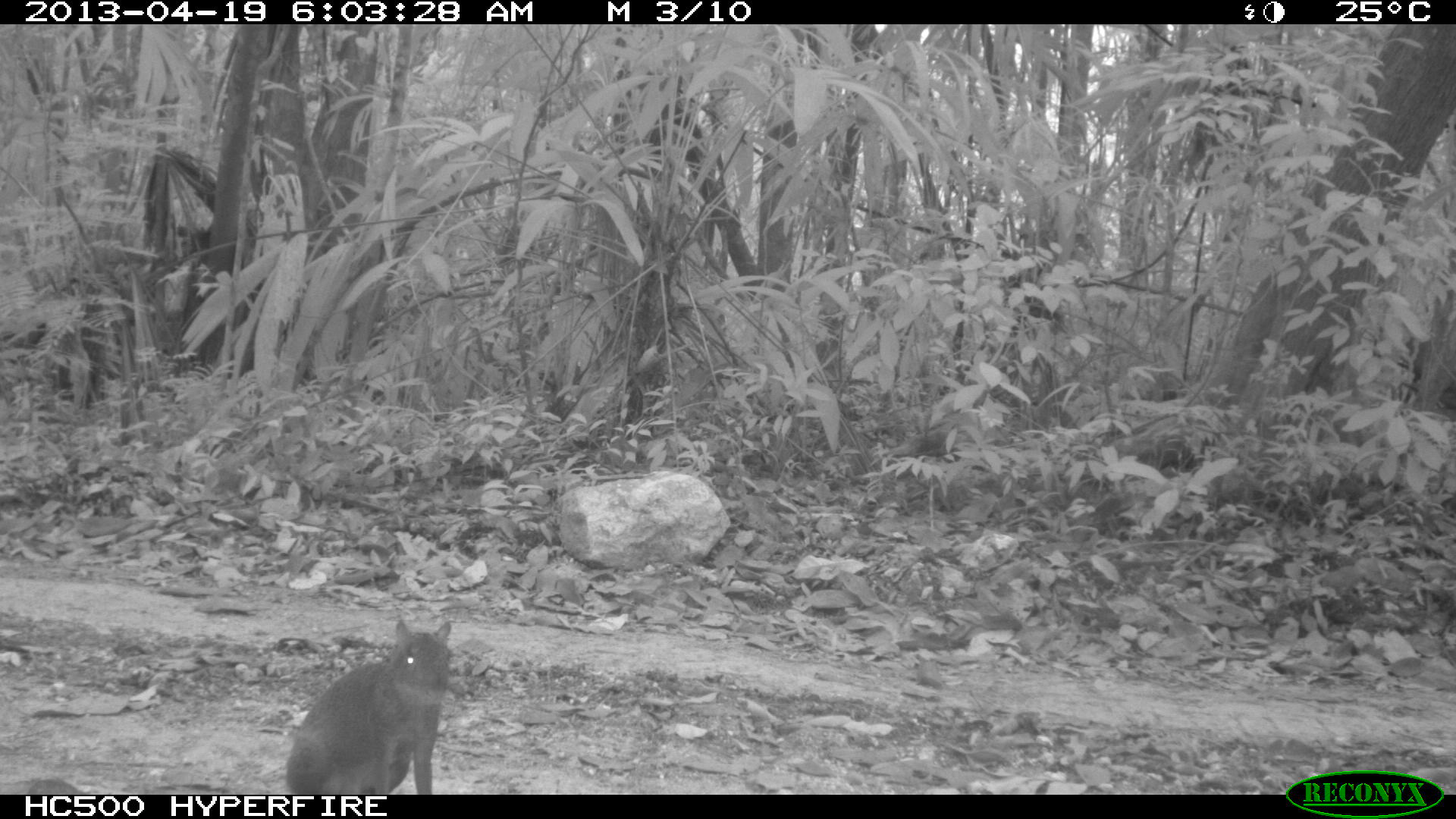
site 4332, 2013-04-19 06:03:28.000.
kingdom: Animalia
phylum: Chordata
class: Mammalia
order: Rodentia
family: Dasyproctidae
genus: Dasyprocta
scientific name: Dasyprocta punctata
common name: central american agouti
Dasyprocta punctata (central american agouti), count 1.